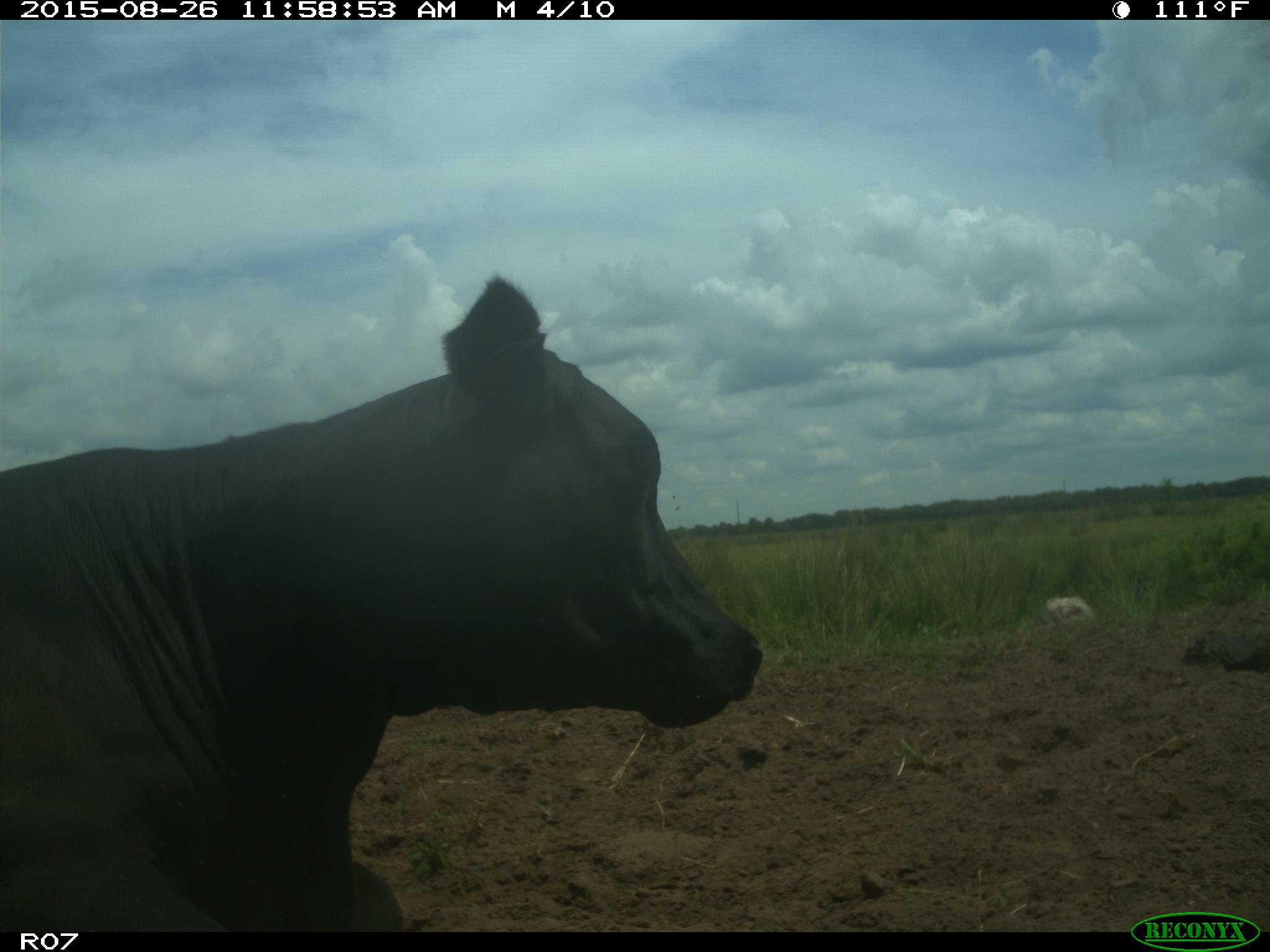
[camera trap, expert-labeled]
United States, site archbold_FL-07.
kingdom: Animalia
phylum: Chordata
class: Mammalia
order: Artiodactyla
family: Bovidae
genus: Bos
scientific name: Bos taurus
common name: domestic cow